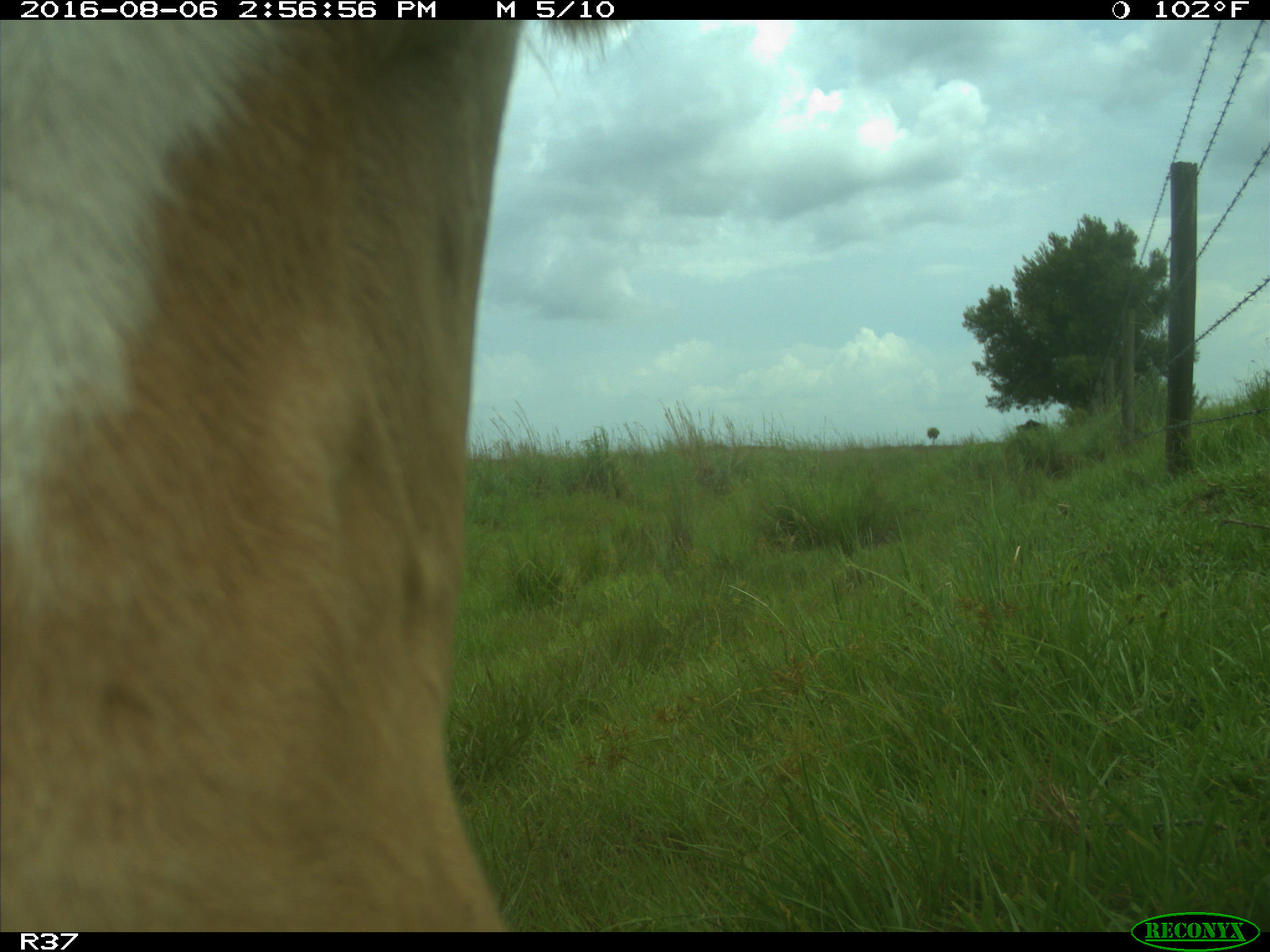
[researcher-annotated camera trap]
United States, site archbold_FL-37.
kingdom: Animalia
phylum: Chordata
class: Mammalia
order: Artiodactyla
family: Bovidae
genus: Bos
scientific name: Bos taurus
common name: domestic cow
Bos taurus (domestic cow).